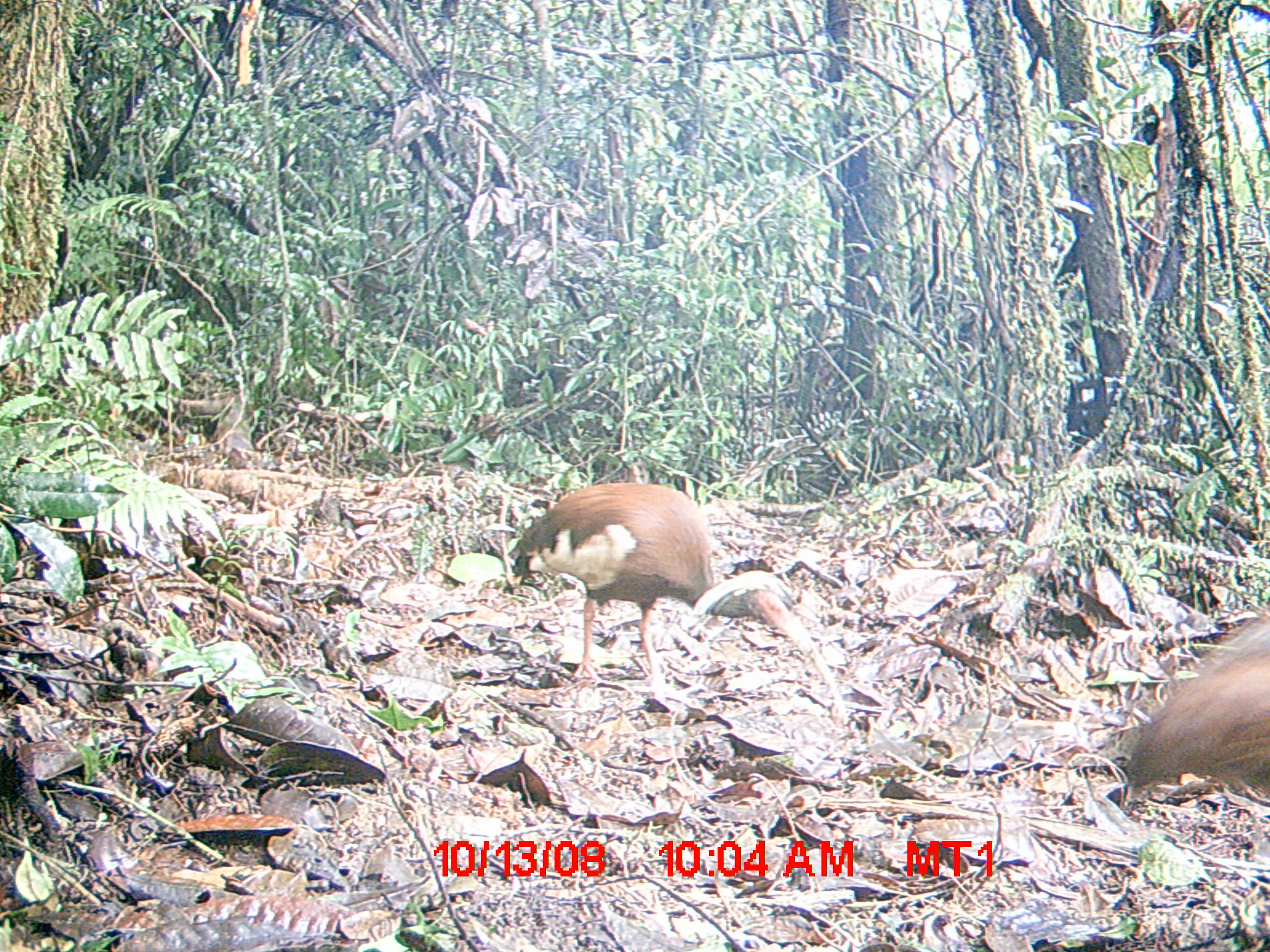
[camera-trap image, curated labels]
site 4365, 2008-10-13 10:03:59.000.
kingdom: Animalia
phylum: Chordata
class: Aves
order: Pelecaniformes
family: Threskiornithidae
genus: Lophotibis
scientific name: Lophotibis cristata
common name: madagascan ibis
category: lophotibis cristataa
Lophotibis cristataa (madagascan ibis) (Lophotibis cristata), count 2.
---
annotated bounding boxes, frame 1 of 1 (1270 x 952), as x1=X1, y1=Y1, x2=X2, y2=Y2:
lophotibis cristataa: x1=503, y1=481, x2=846, y2=721; x1=1100, y1=608, x2=1268, y2=797